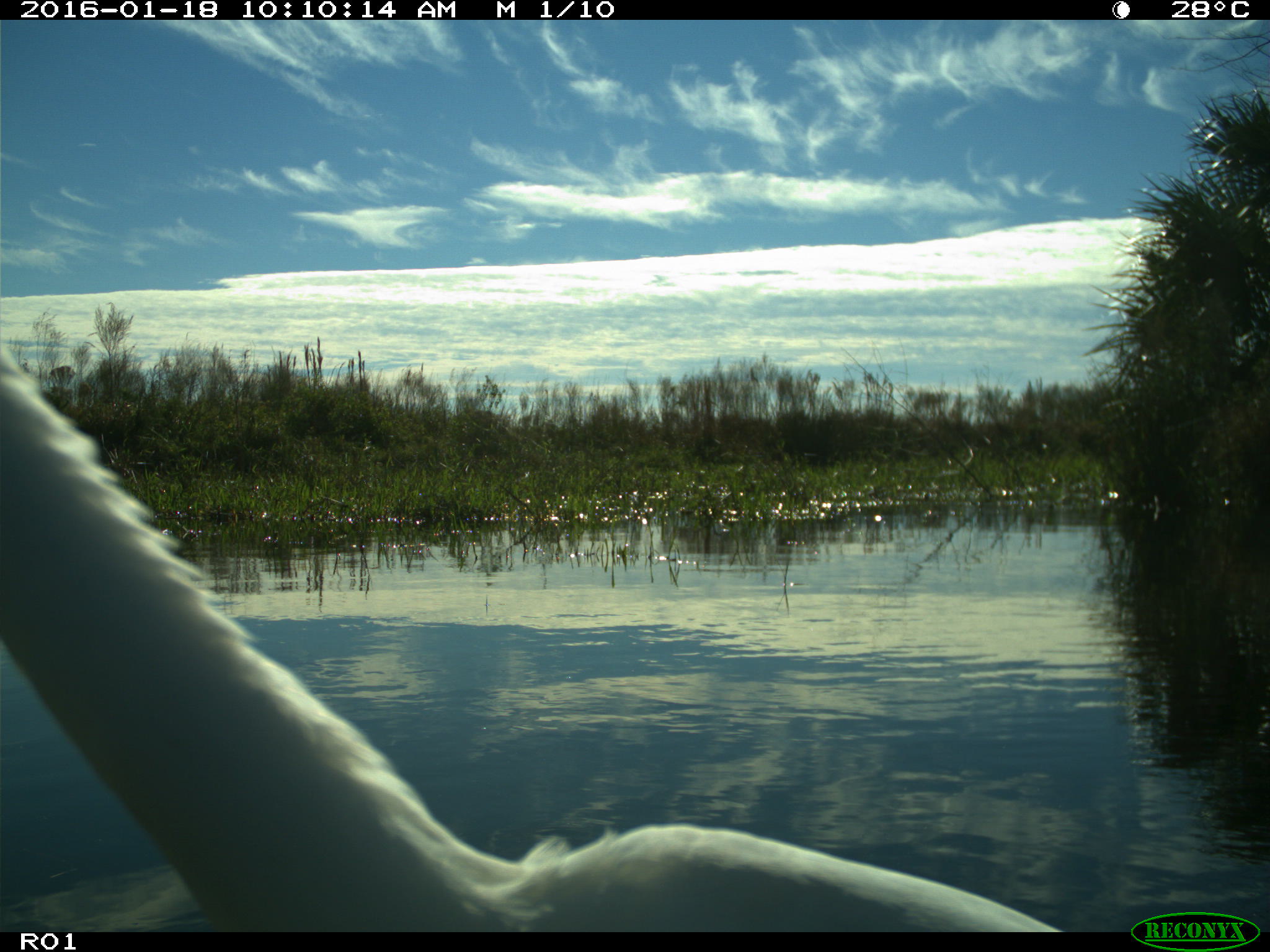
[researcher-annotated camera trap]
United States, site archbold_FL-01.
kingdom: Animalia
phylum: Chordata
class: Aves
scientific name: Aves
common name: birds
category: unidentified bird